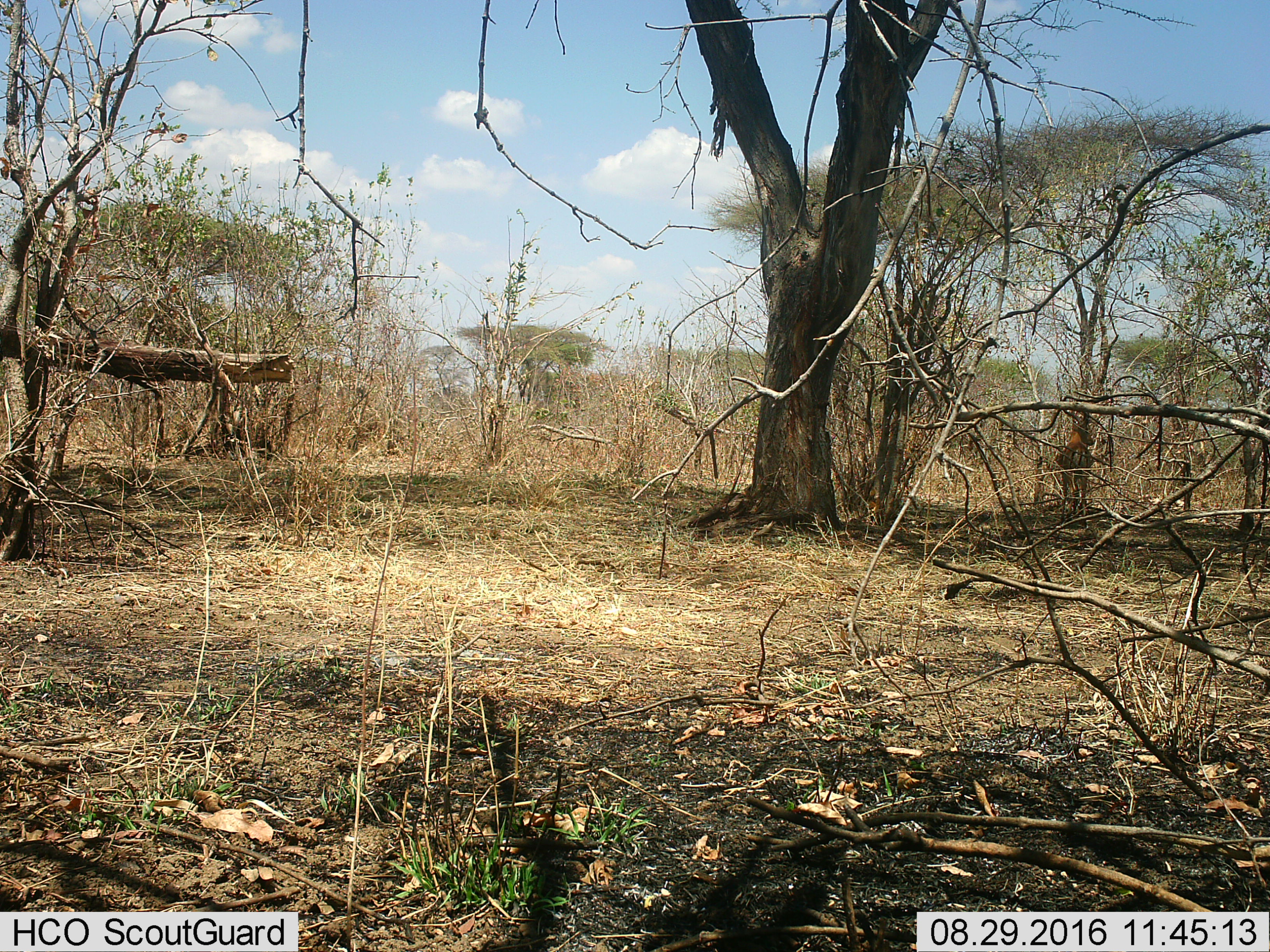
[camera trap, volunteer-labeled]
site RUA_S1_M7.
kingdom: Animalia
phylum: Chordata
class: Mammalia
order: Artiodactyla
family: Bovidae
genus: Aepyceros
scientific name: Aepyceros melampus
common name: impala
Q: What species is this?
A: Impala (Aepyceros melampus).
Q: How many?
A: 1.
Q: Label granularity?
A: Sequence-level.